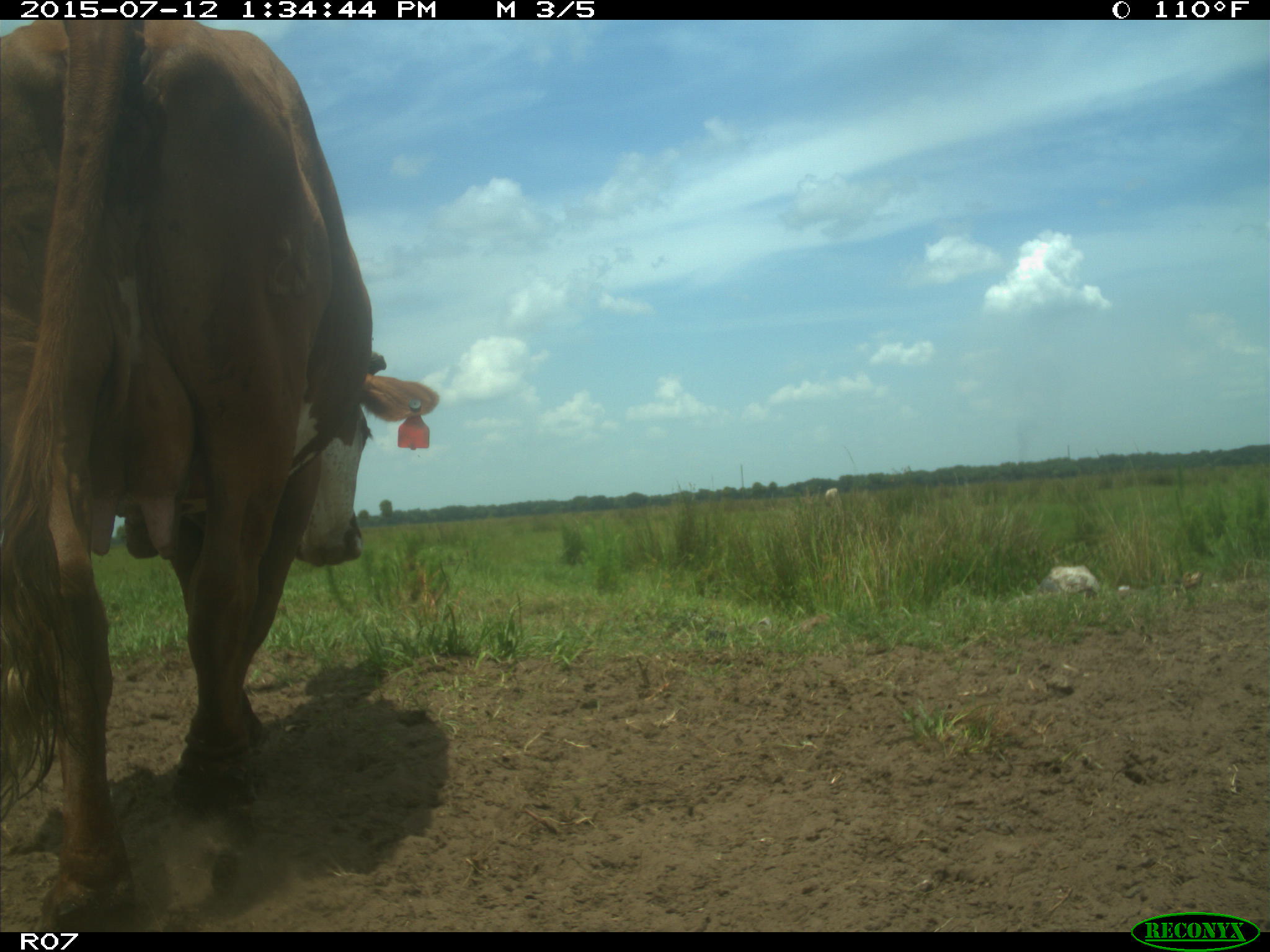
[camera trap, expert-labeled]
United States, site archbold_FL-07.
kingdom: Animalia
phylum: Chordata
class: Mammalia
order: Artiodactyla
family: Bovidae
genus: Bos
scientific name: Bos taurus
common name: domestic cow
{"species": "Bos taurus (domestic cow)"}